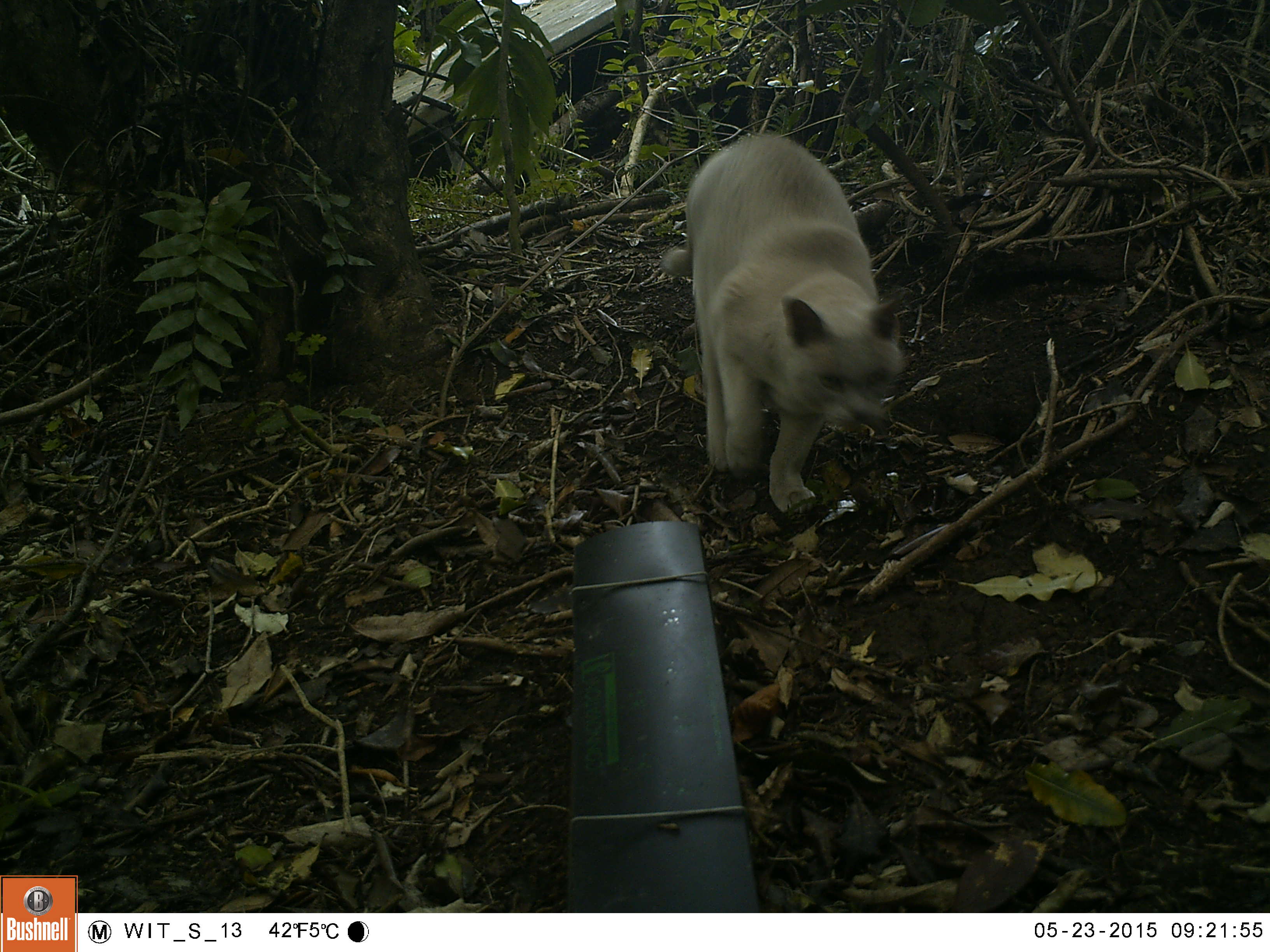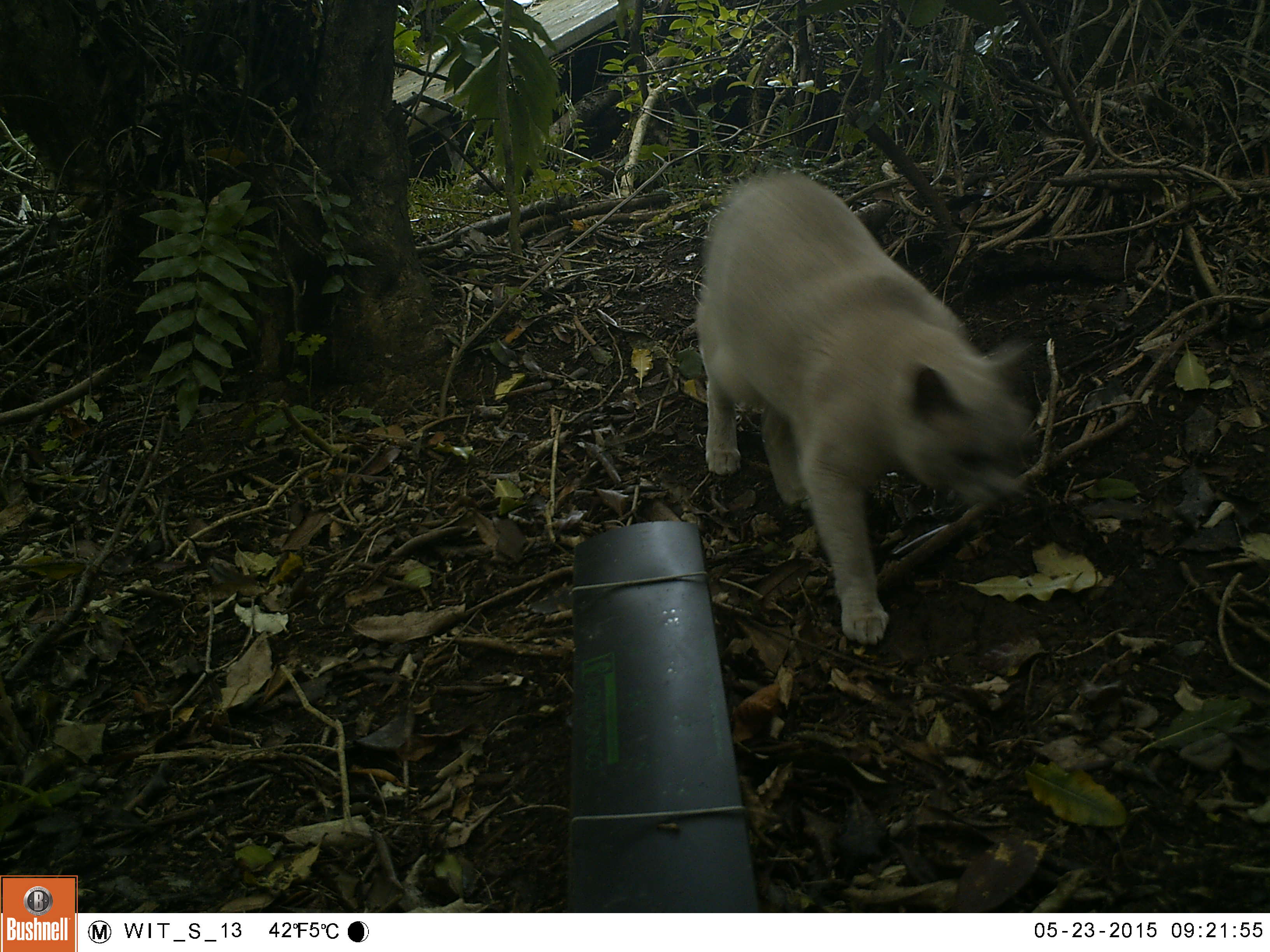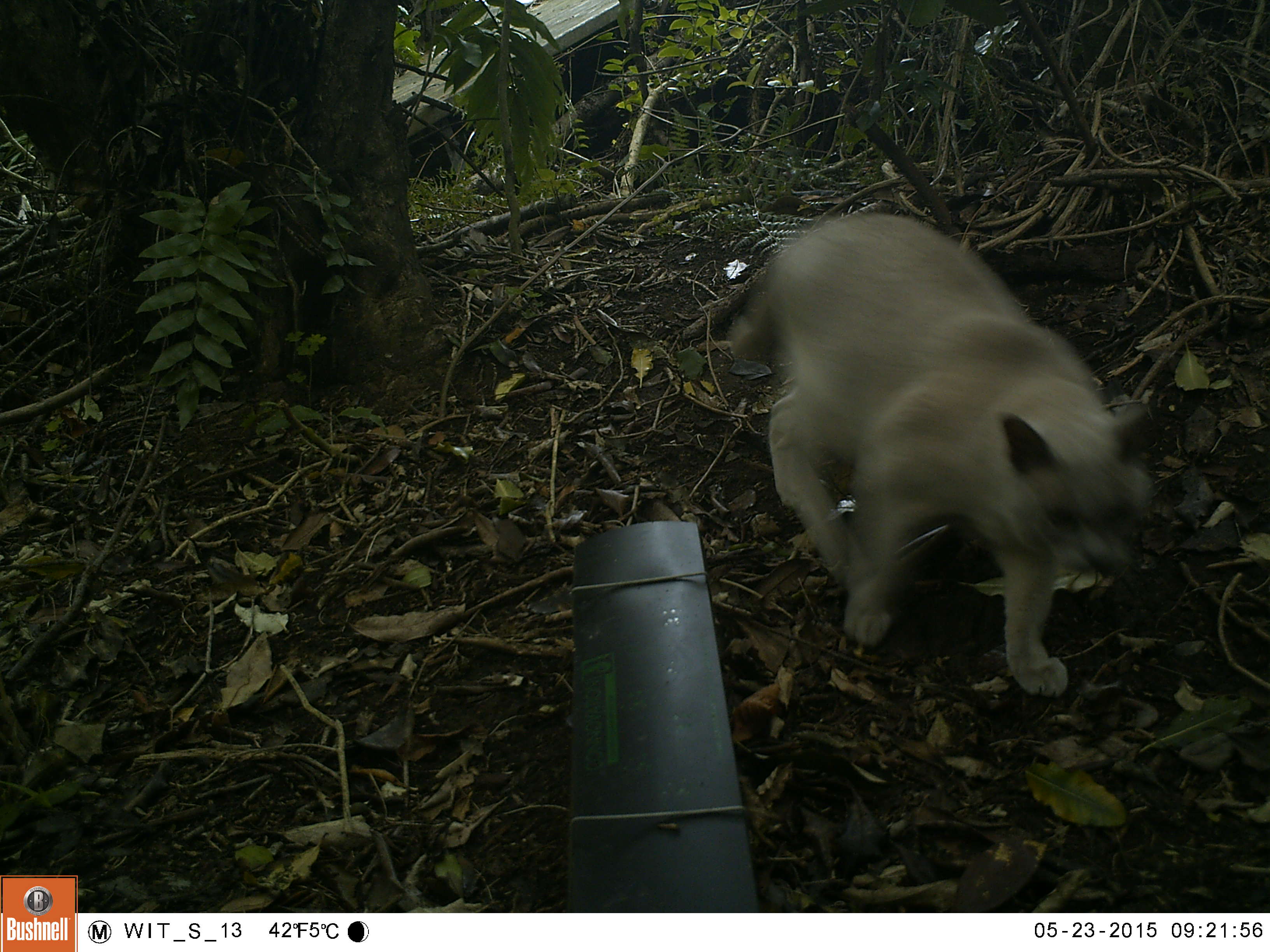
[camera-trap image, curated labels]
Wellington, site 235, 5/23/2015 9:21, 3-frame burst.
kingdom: Animalia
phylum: Chordata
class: Mammalia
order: Carnivora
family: Felidae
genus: Felis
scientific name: Felis catus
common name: cat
Cat (Felis catus).